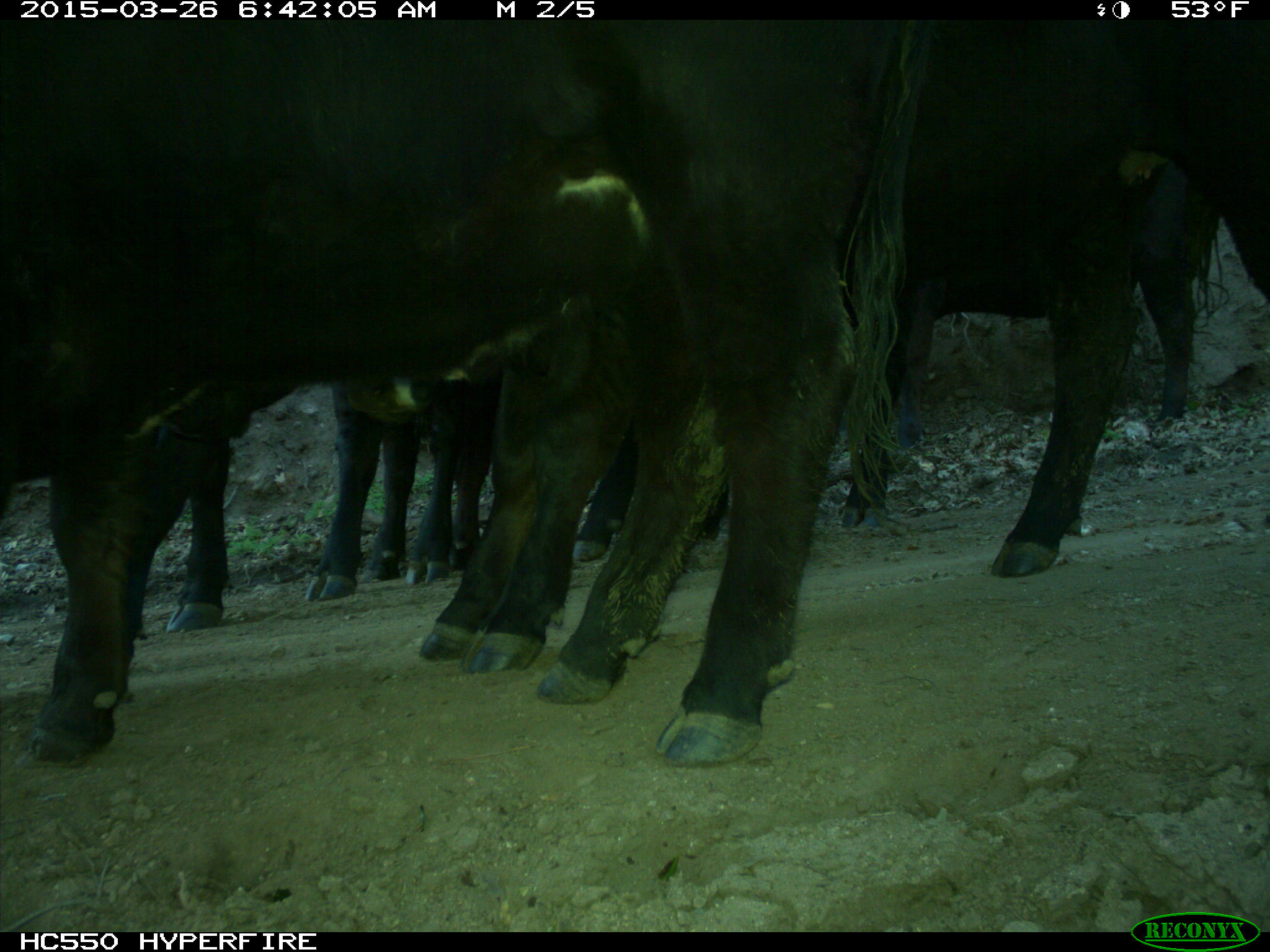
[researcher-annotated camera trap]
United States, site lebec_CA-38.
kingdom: Animalia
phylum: Chordata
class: Mammalia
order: Artiodactyla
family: Bovidae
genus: Bos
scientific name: Bos taurus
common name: domestic cow